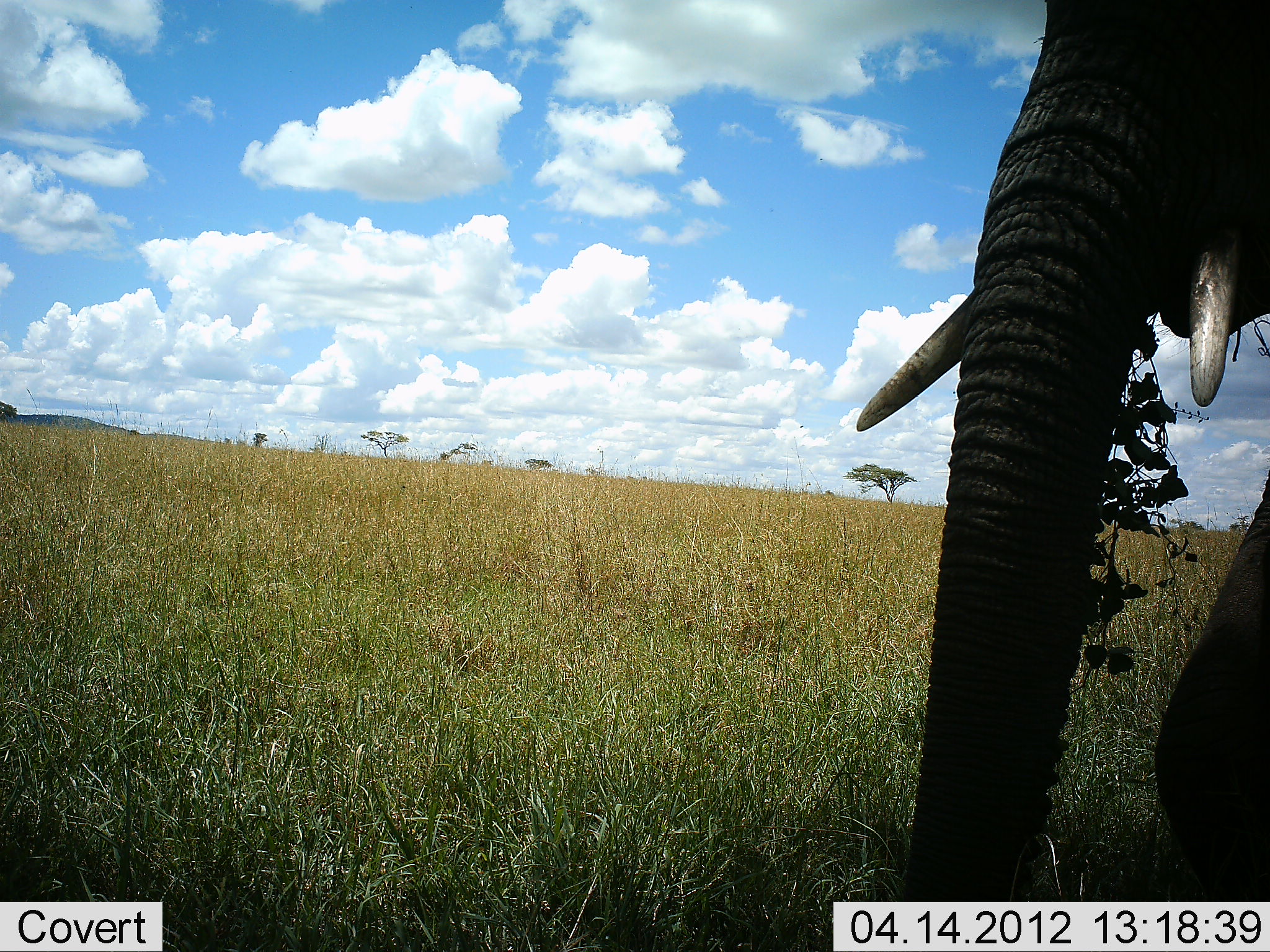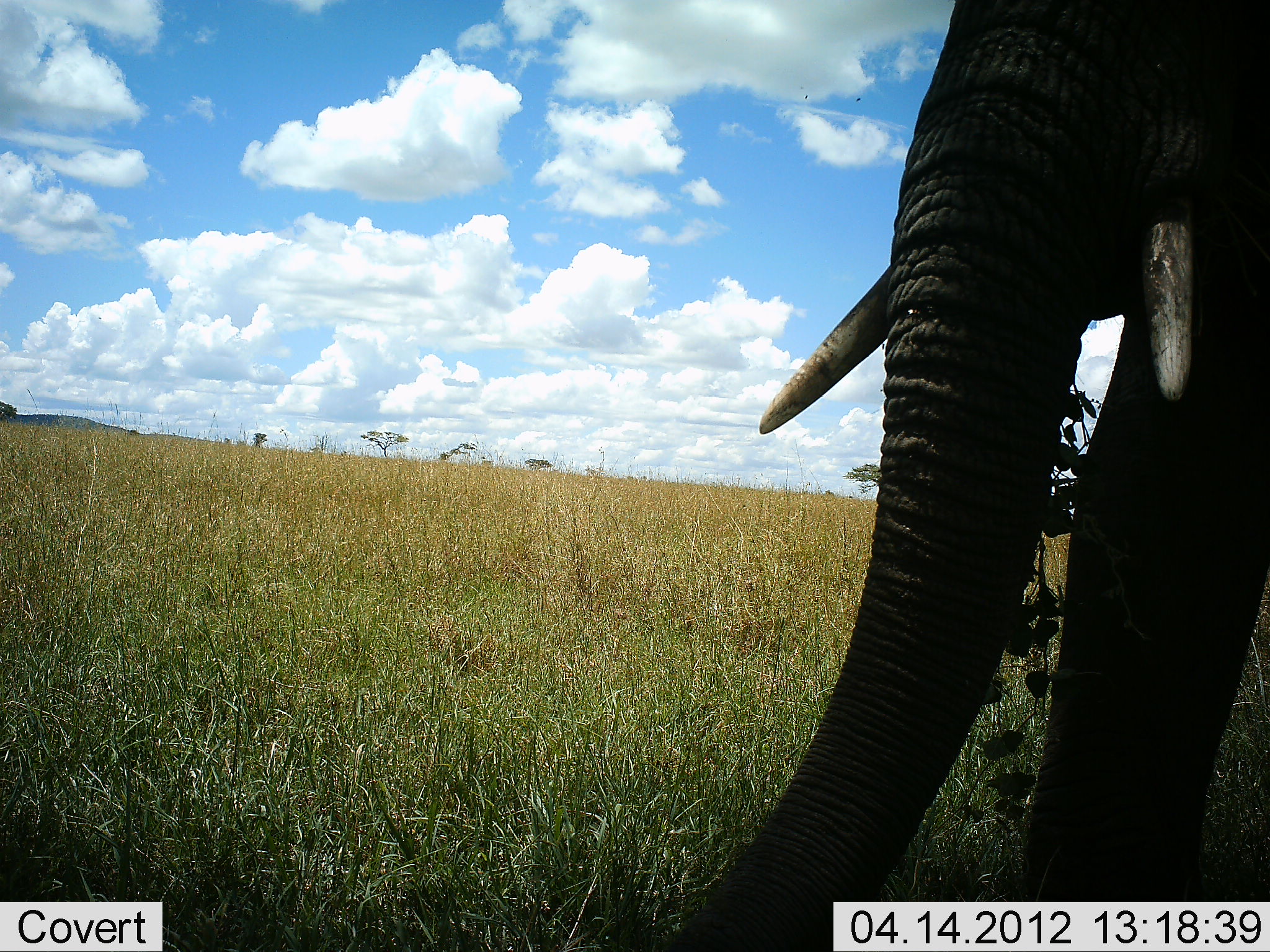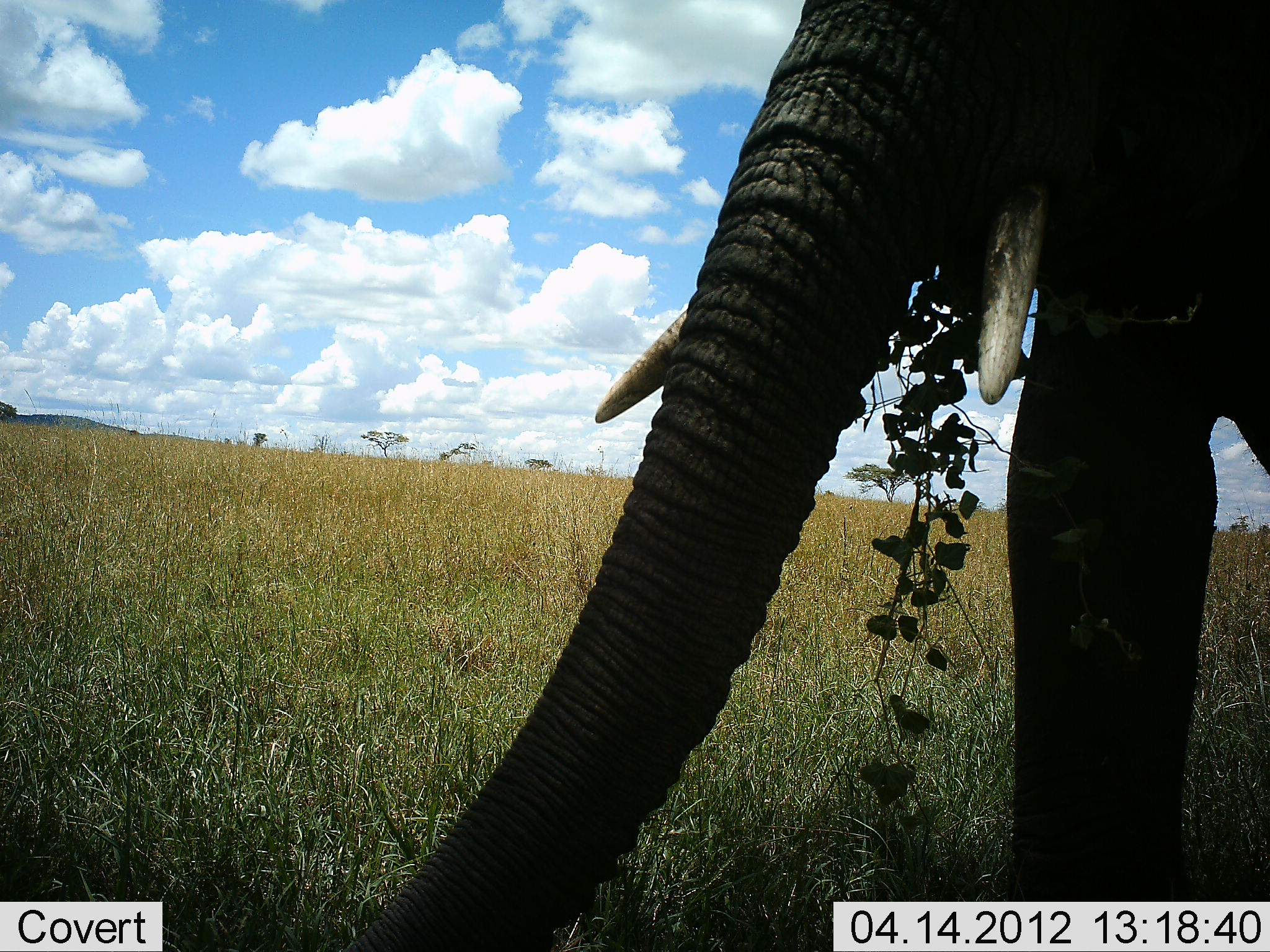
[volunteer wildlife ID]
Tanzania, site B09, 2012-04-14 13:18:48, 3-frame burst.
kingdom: Animalia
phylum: Chordata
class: Mammalia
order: Proboscidea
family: Elephantidae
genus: Loxodonta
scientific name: Loxodonta africana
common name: african bush elephant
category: elephant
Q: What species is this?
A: Elephant (african bush elephant) (Loxodonta africana).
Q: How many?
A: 1.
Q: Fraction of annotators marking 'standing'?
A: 9%.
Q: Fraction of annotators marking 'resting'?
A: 0%.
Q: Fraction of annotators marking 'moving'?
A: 69%.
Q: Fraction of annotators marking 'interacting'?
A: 0%.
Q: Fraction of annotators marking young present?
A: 0%.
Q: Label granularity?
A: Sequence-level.